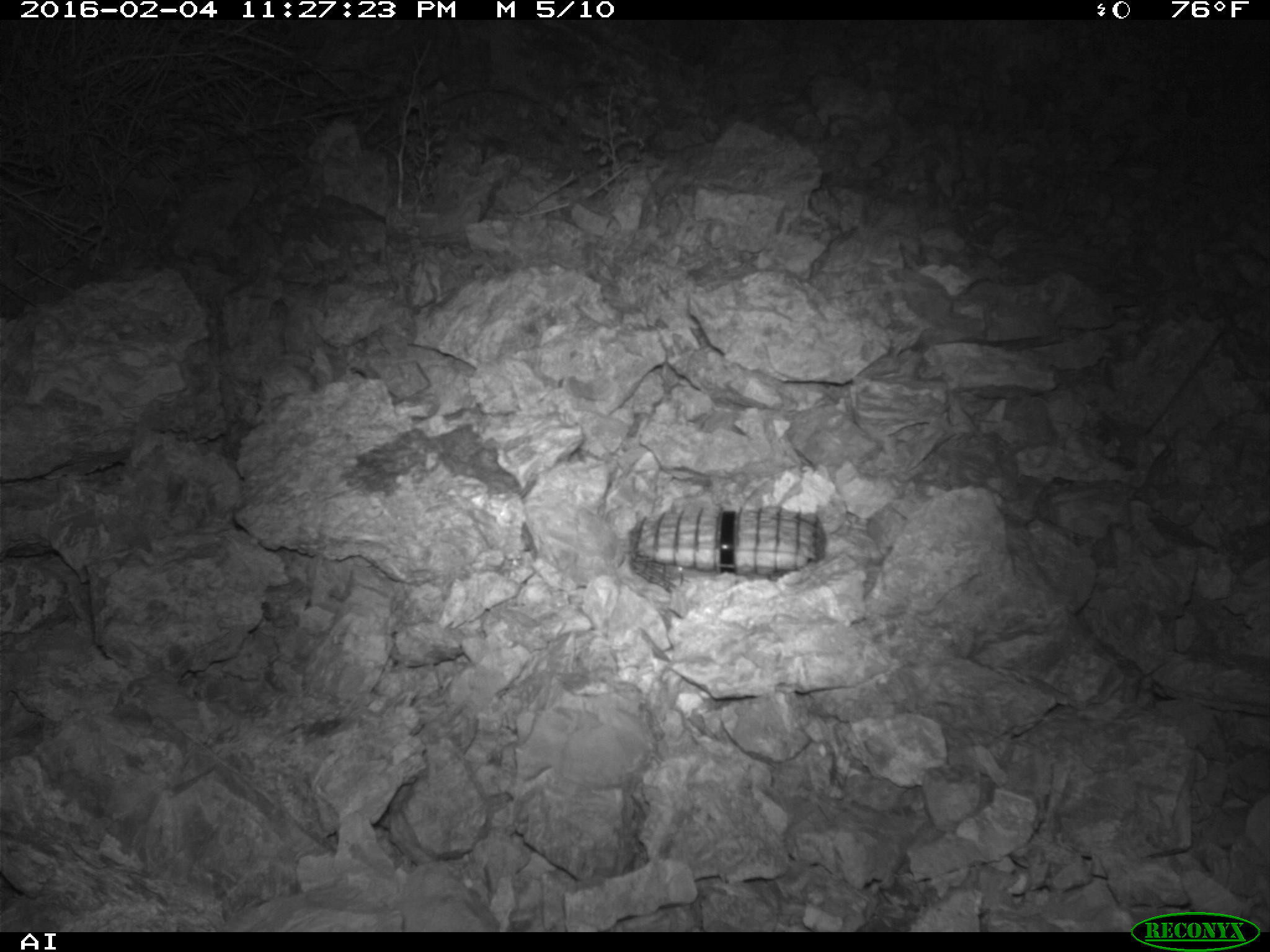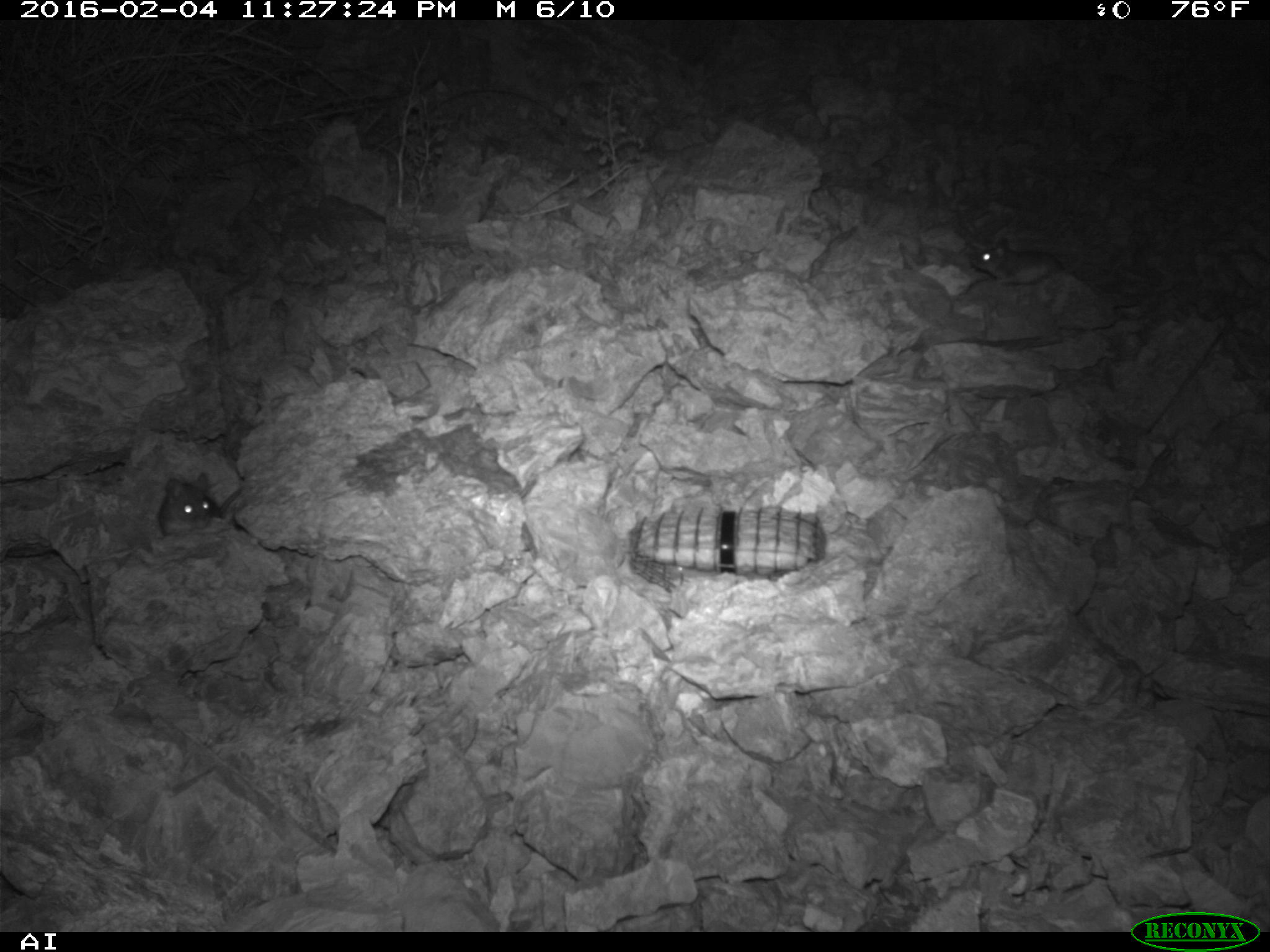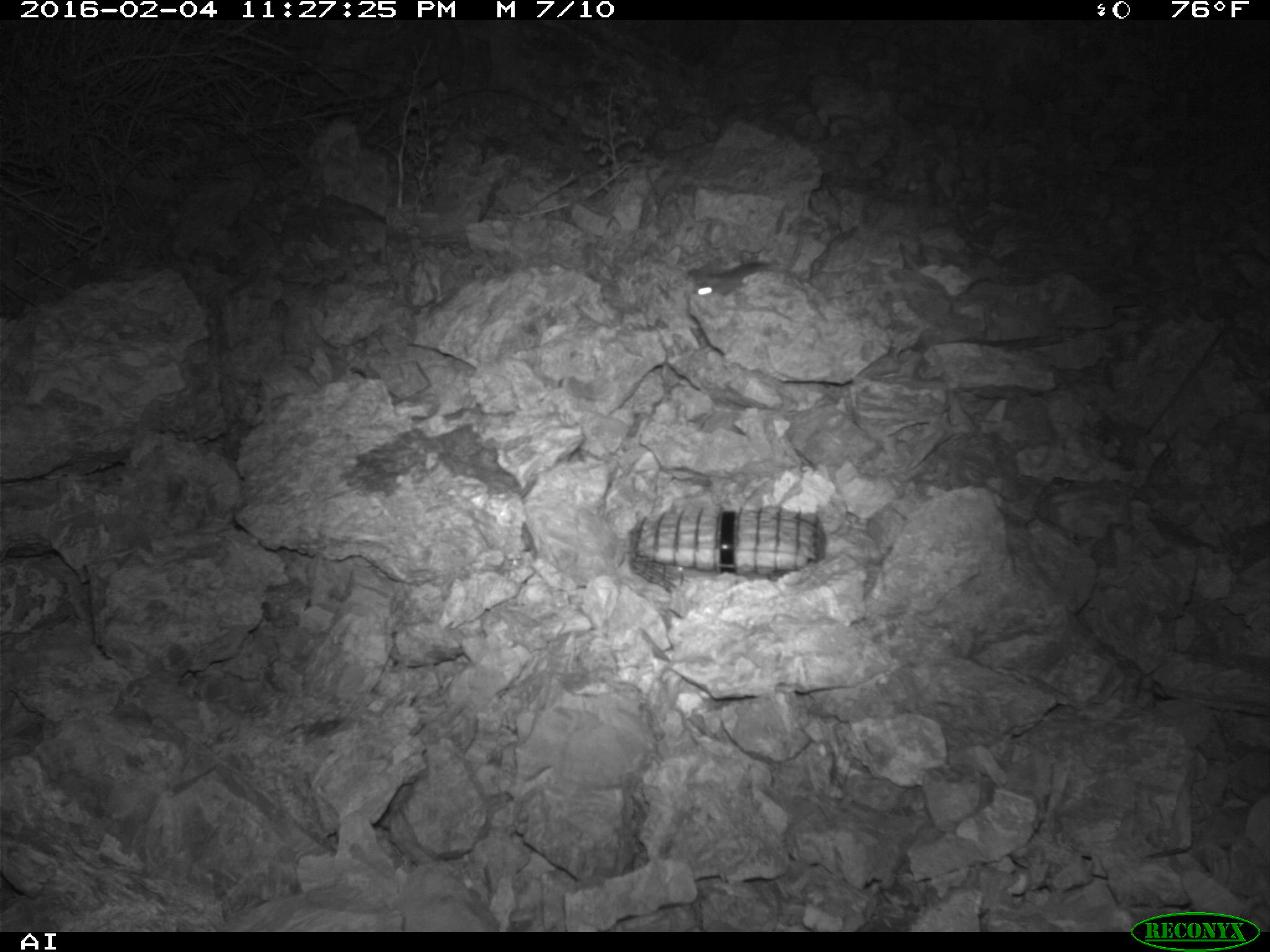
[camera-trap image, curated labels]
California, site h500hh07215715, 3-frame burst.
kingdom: Animalia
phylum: Chordata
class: Mammalia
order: Rodentia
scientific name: Rodentia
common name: rodent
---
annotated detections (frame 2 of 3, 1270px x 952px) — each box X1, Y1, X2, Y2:
rodent: 969, 237, 1063, 284; 157, 471, 222, 534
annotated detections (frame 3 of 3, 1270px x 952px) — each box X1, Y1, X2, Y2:
rodent: 686, 216, 807, 299